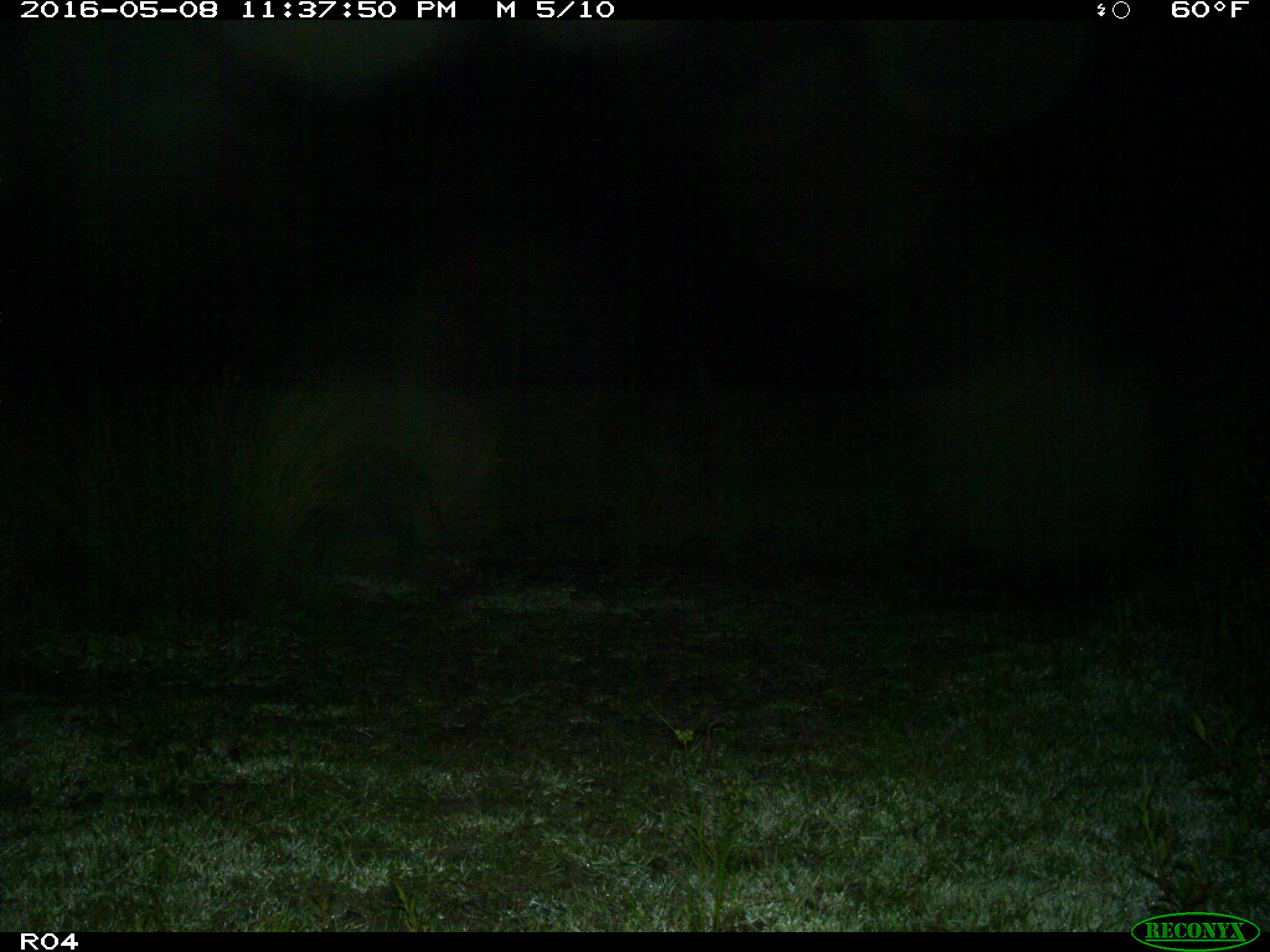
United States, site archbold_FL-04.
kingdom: Animalia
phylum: Chordata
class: Mammalia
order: Artiodactyla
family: Suidae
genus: Sus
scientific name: Sus scrofa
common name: wild boar